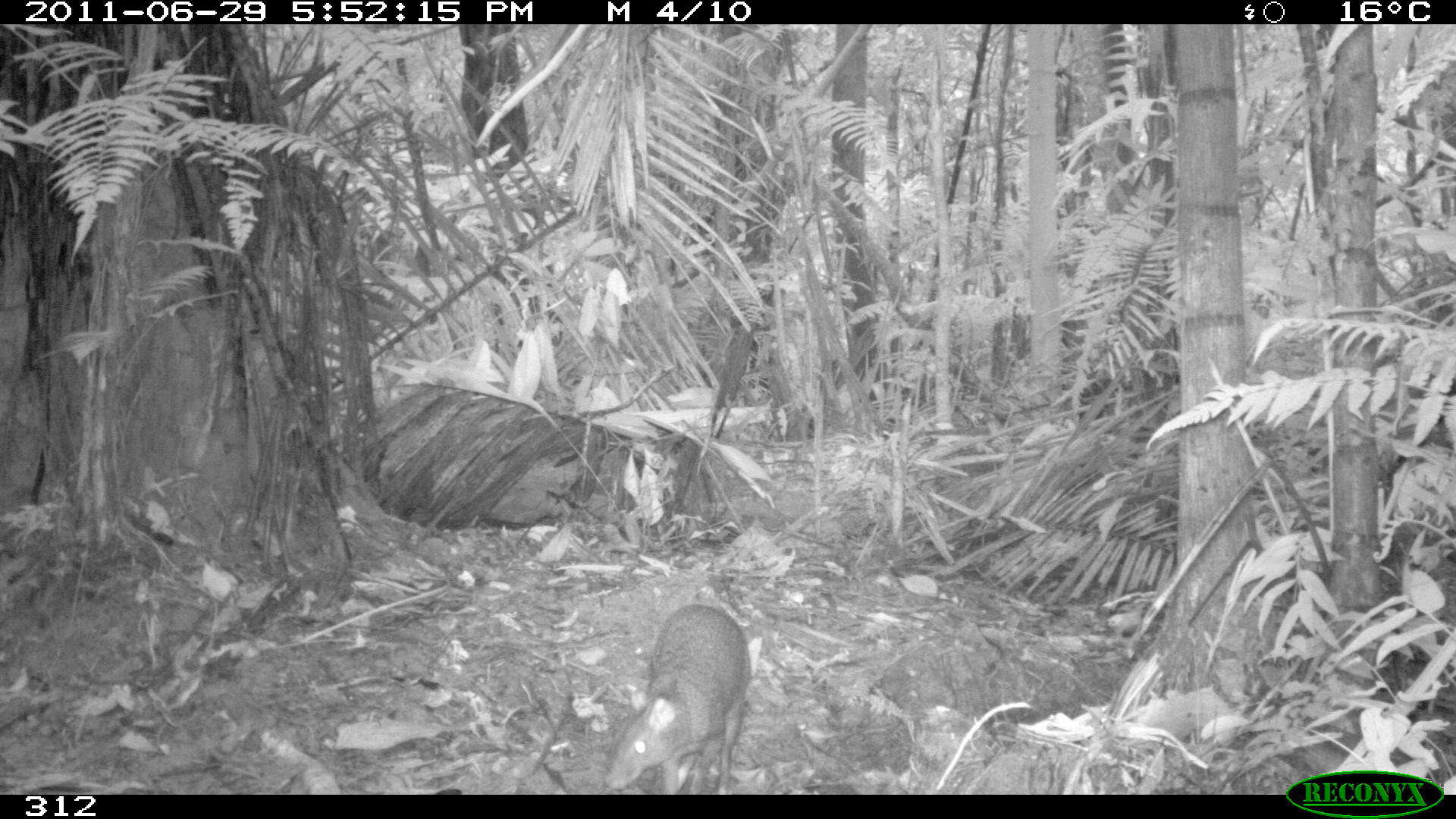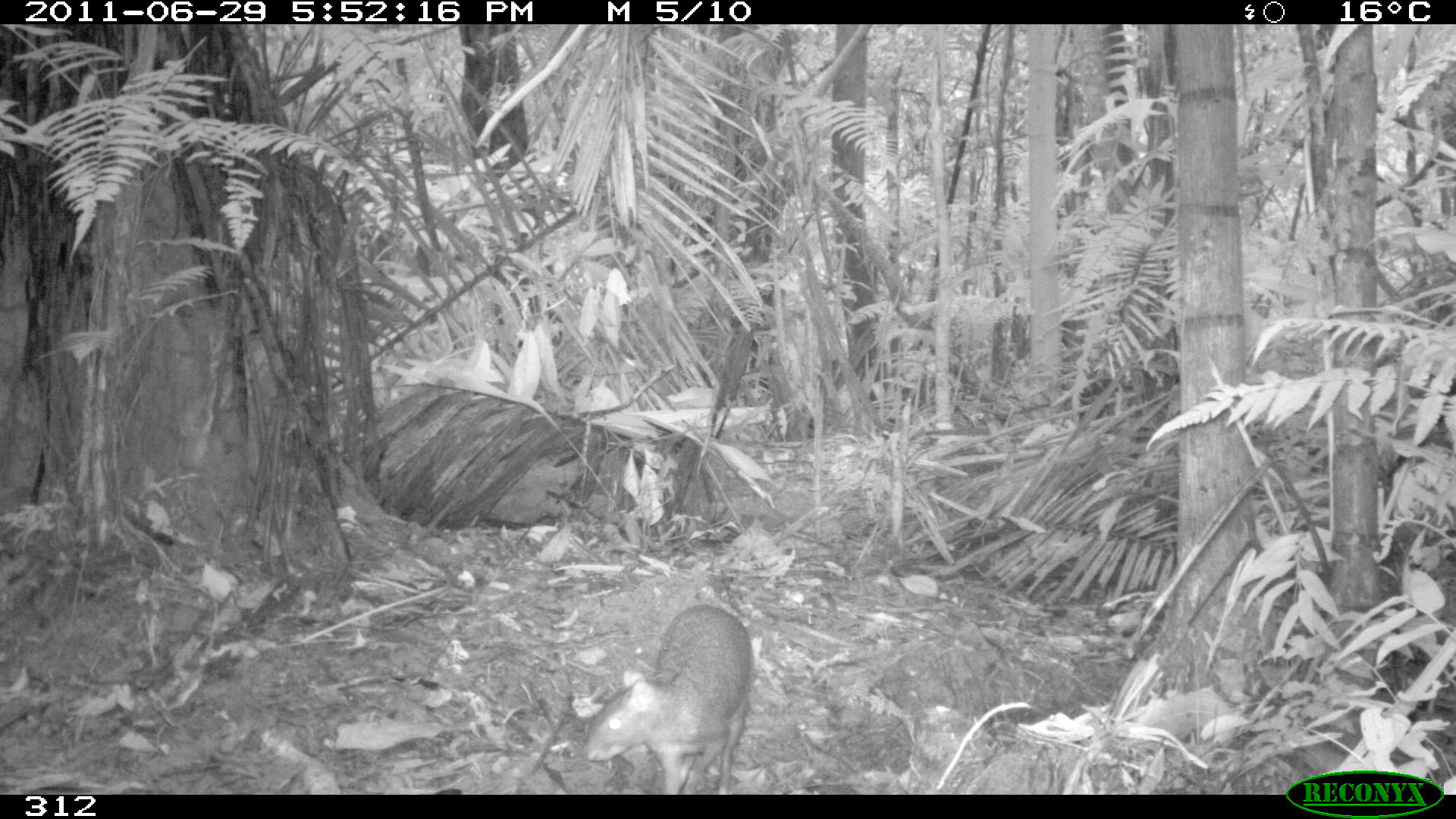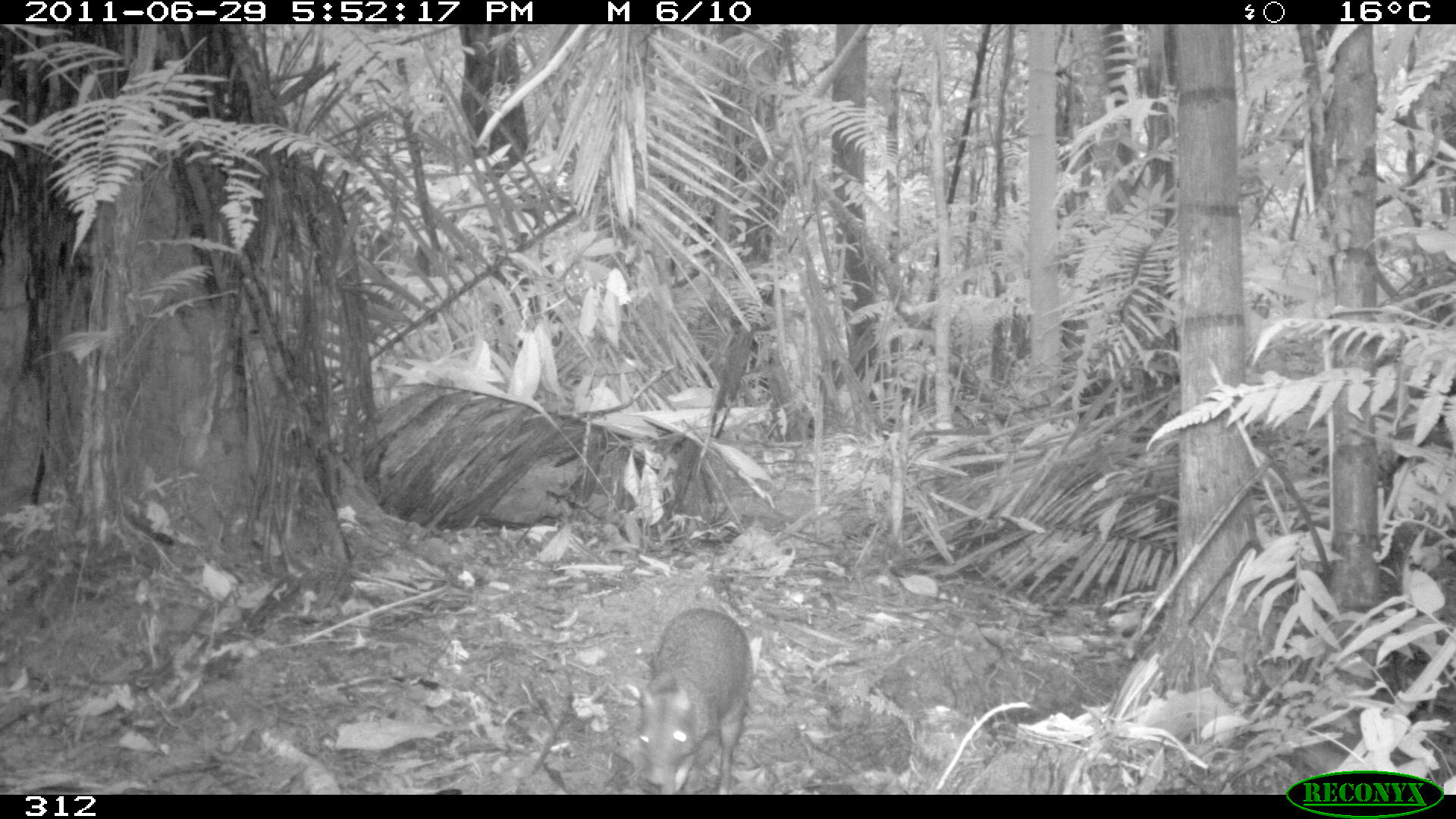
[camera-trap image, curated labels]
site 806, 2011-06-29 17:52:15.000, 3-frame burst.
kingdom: Animalia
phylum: Chordata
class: Mammalia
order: Rodentia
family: Dasyproctidae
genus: Dasyprocta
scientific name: Dasyprocta punctata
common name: central american agouti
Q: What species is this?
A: Dasyprocta punctata (central american agouti).